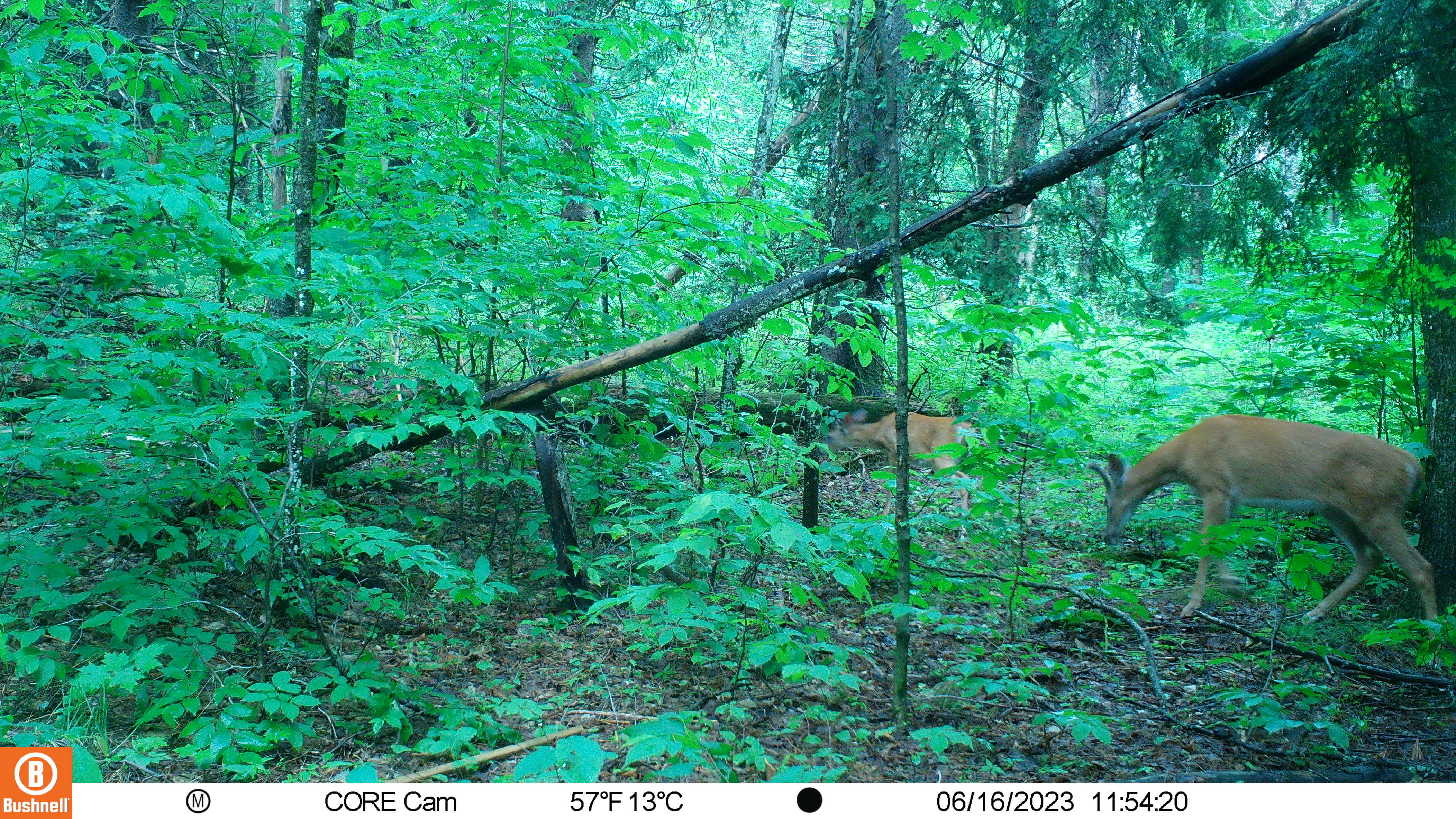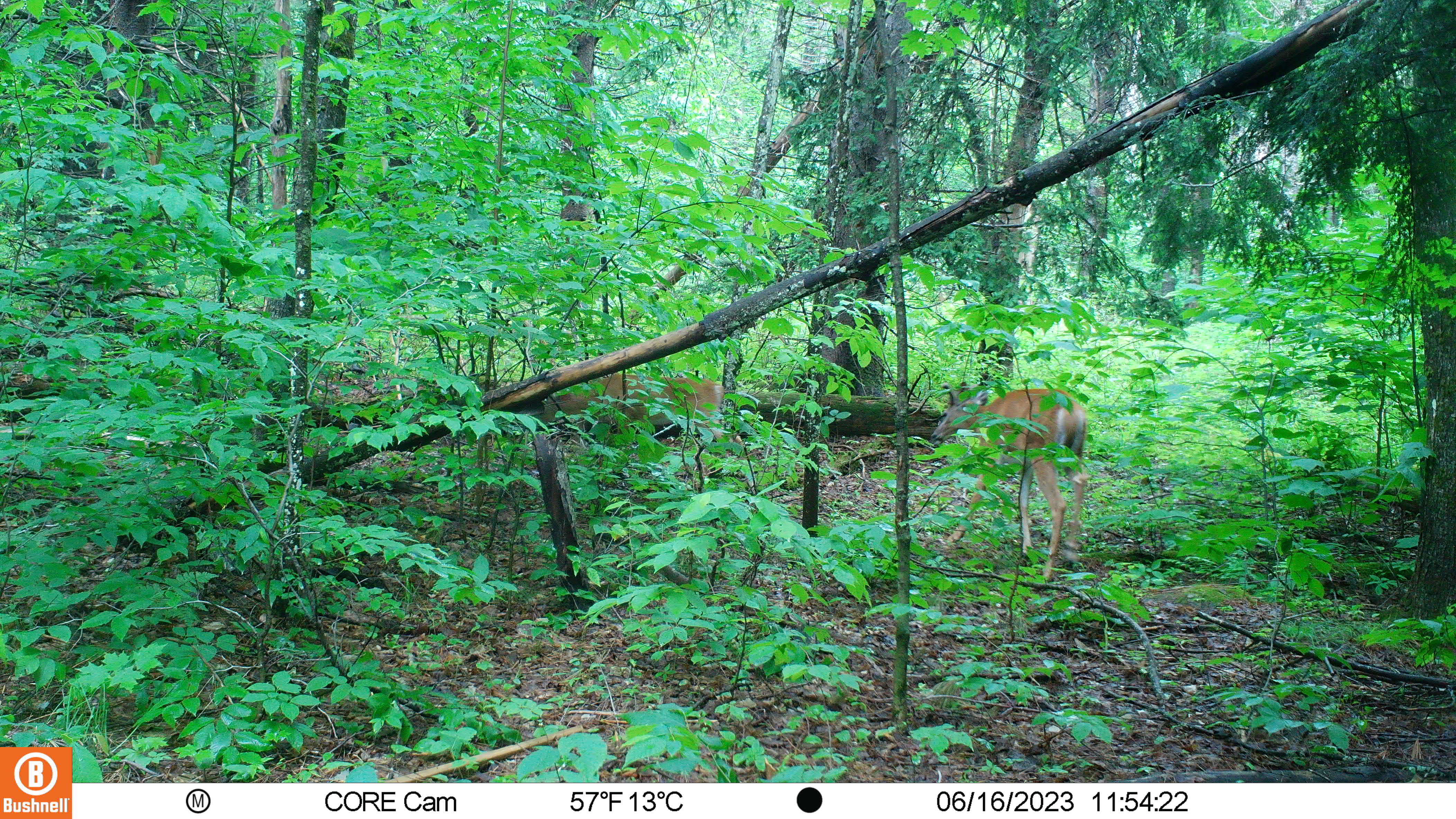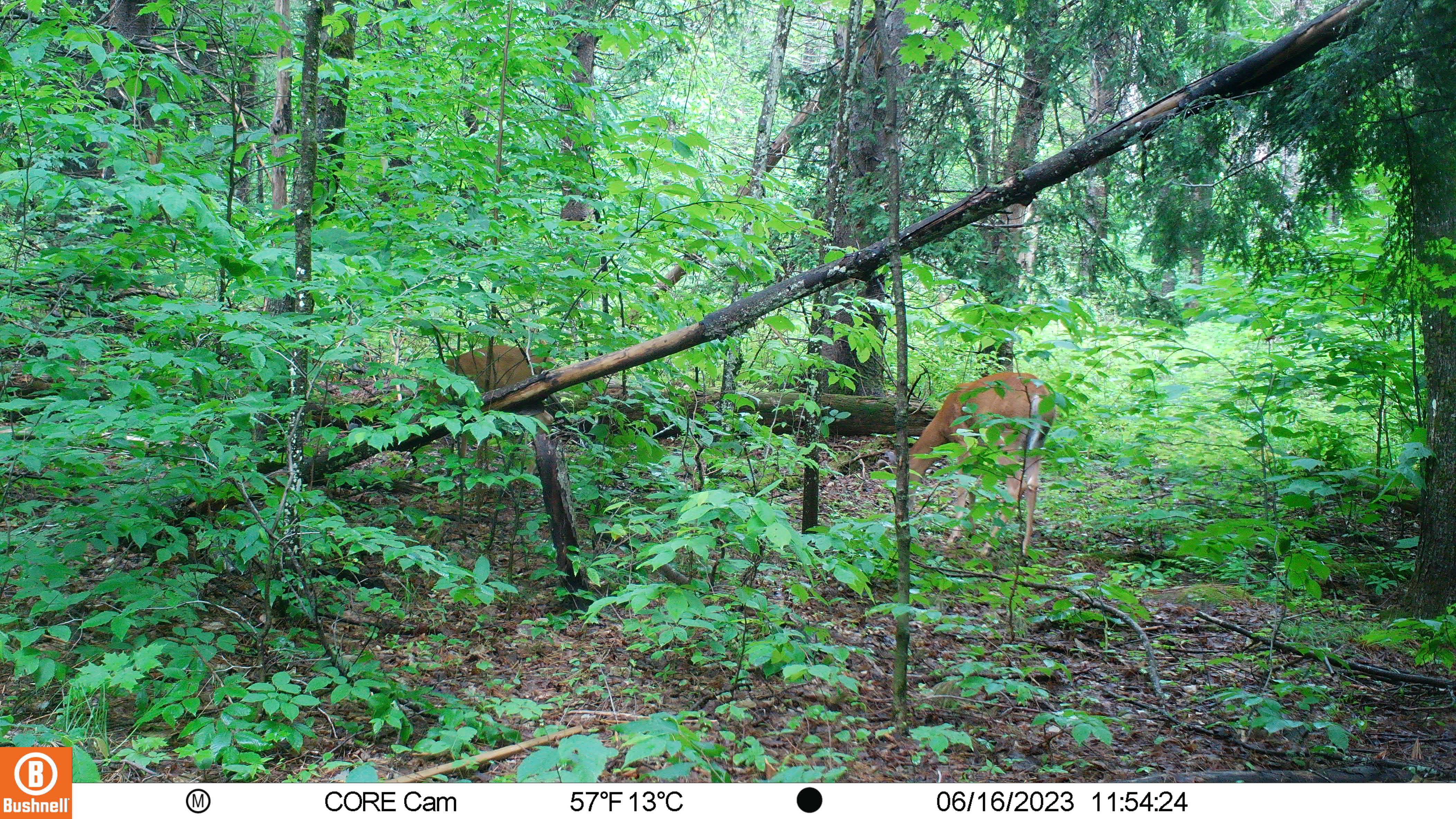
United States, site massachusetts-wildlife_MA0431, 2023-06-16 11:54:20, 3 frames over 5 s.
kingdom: Animalia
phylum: Chordata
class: Mammalia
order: Artiodactyla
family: Cervidae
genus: Odocoileus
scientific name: Odocoileus virginianus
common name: white-tailed deer